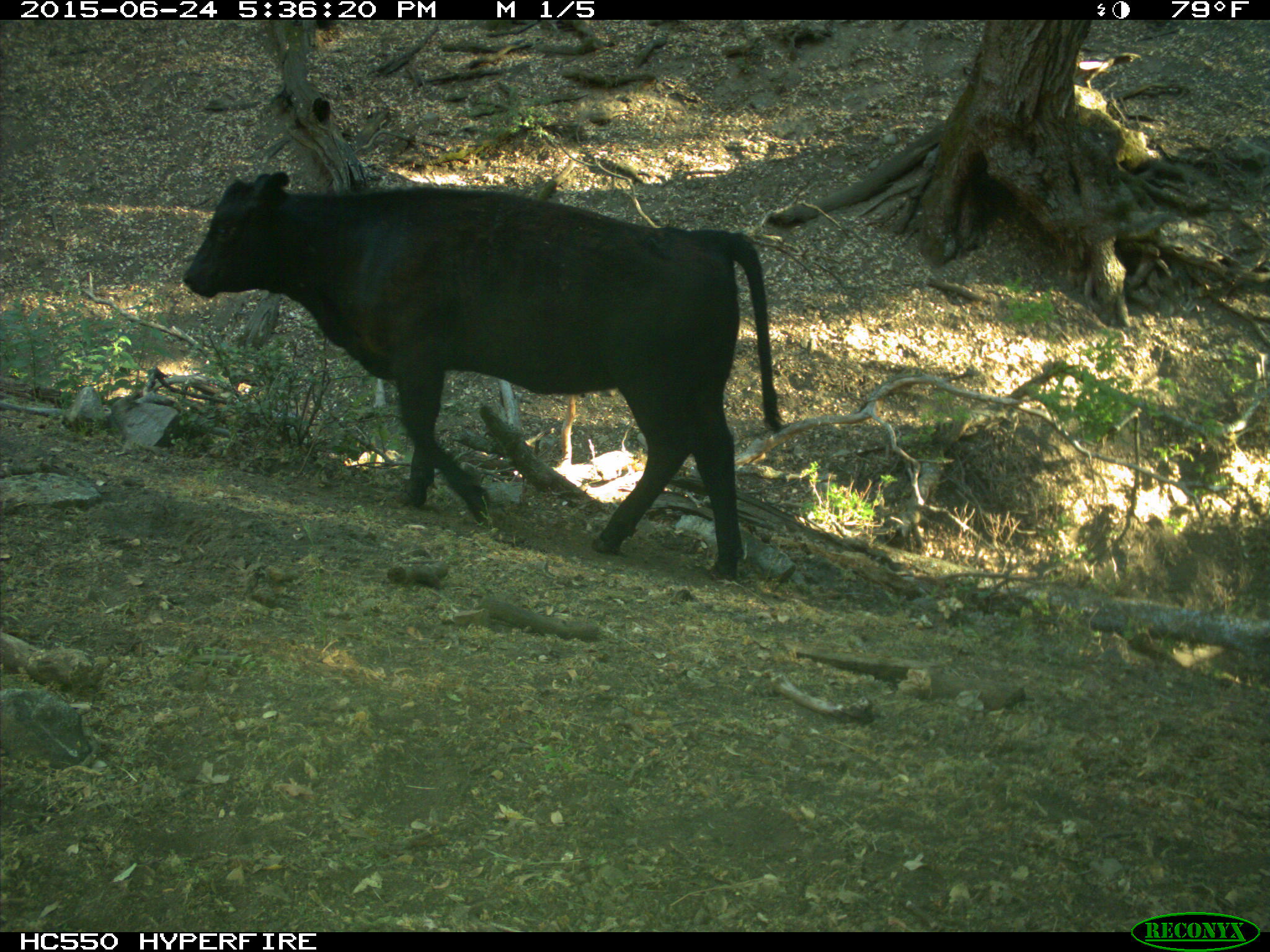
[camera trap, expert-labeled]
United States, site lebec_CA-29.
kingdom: Animalia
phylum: Chordata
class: Mammalia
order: Artiodactyla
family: Bovidae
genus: Bos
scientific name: Bos taurus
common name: domestic cow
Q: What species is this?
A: Bos taurus (domestic cow).